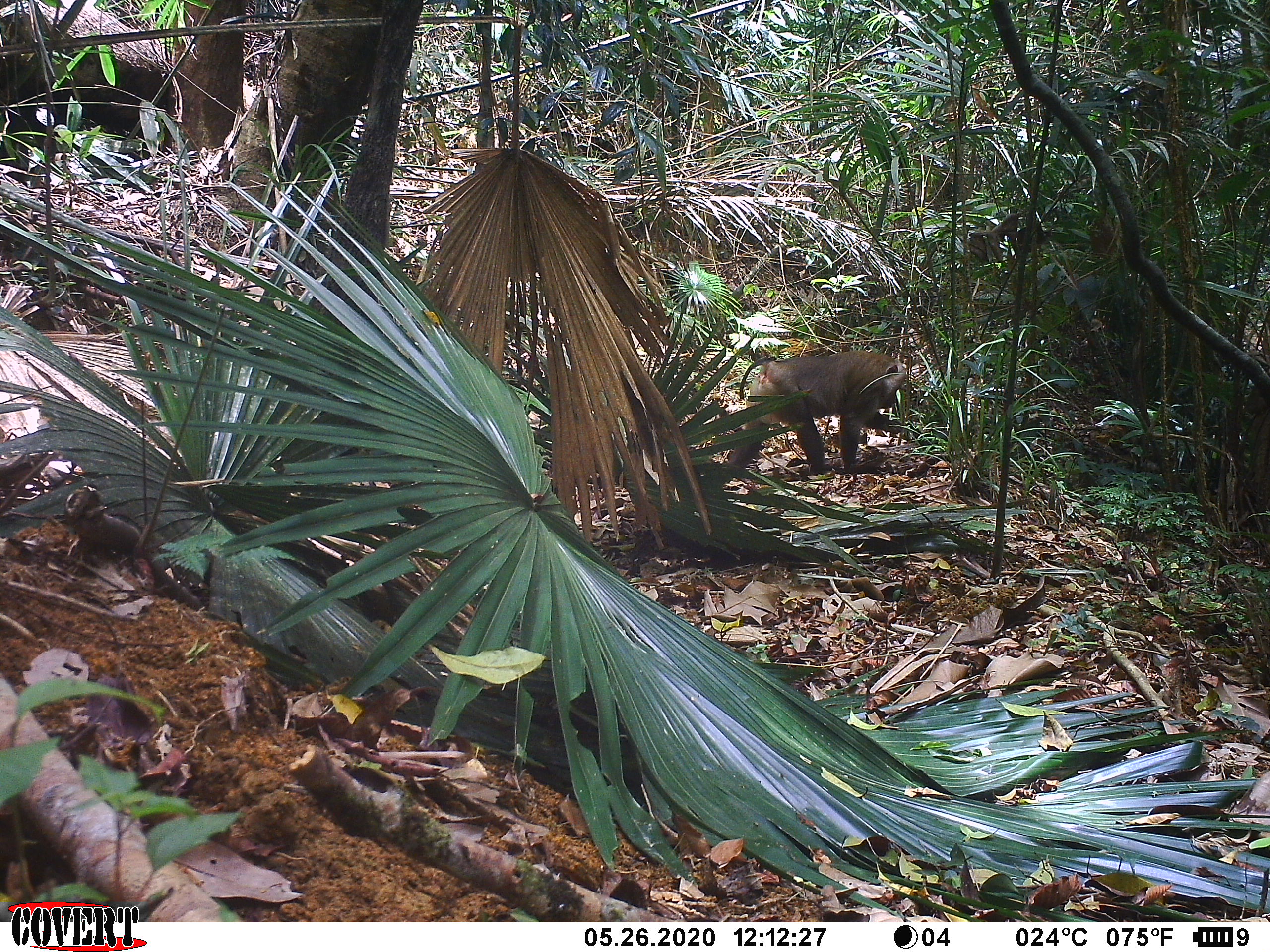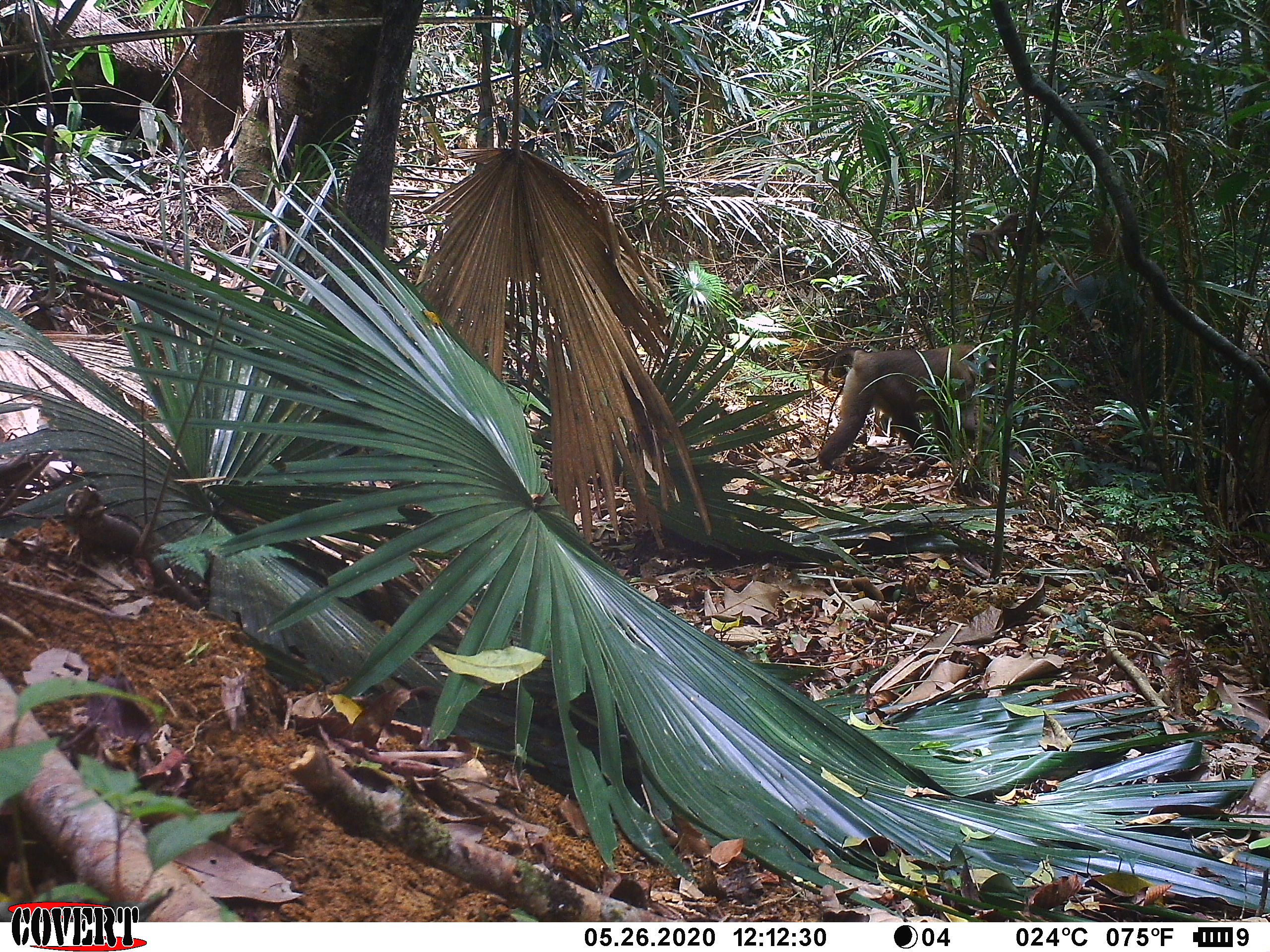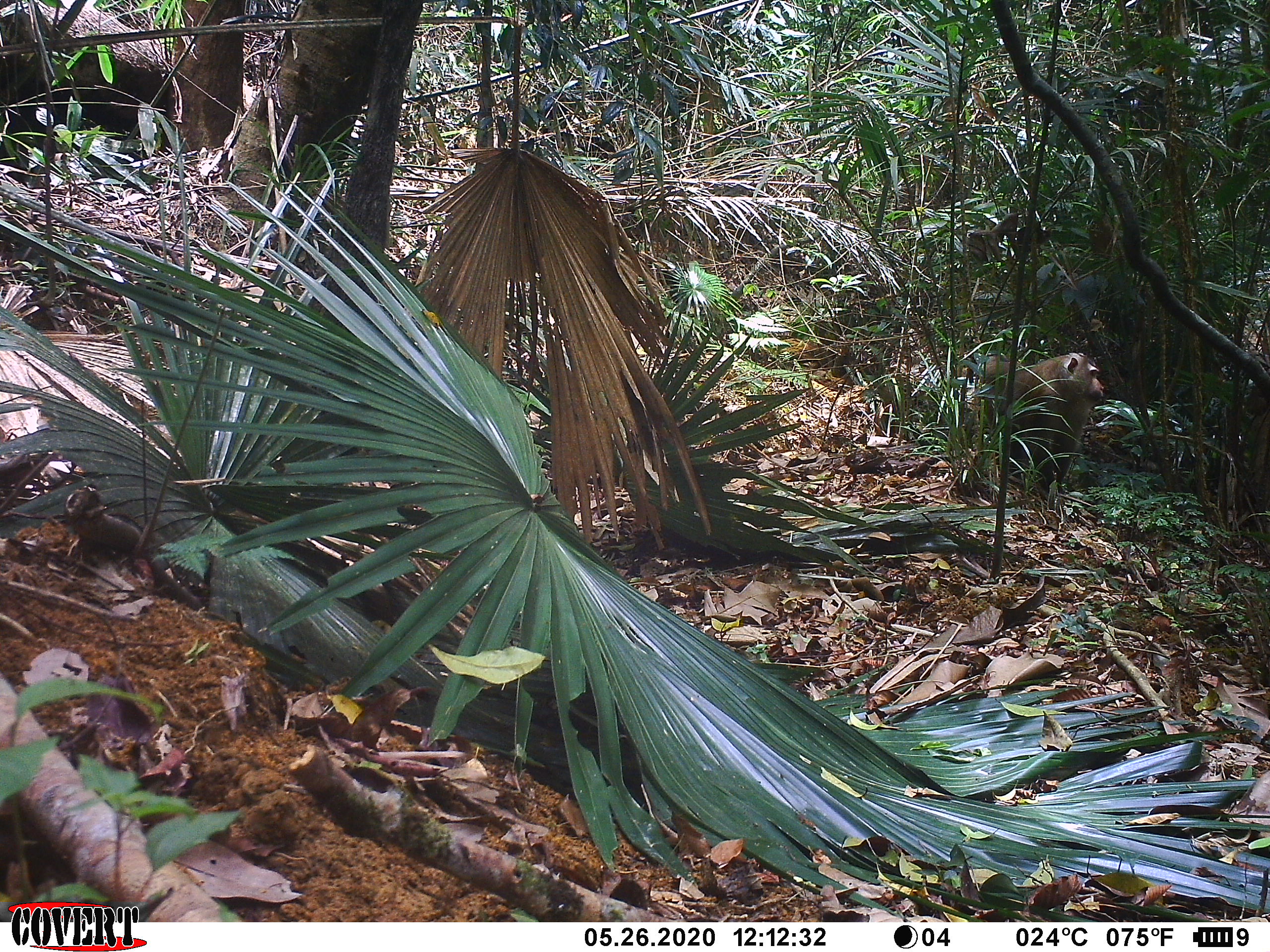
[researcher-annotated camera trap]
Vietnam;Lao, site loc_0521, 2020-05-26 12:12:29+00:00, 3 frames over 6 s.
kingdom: Animalia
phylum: Chordata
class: Mammalia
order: Primates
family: Cercopithecidae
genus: Macaca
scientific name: Macaca nemestrina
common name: pig-tailed macaque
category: pig tailed macaque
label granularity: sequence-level